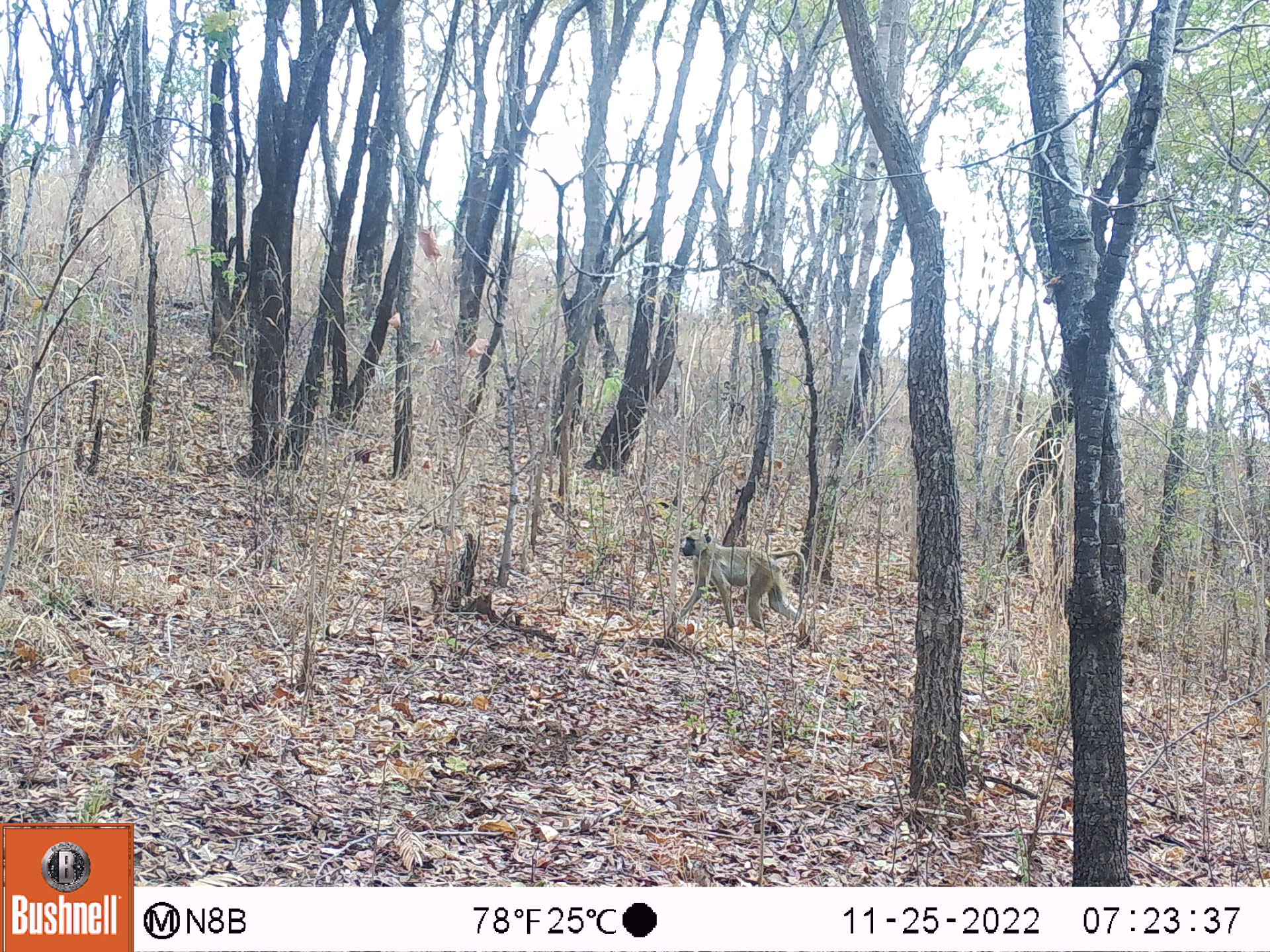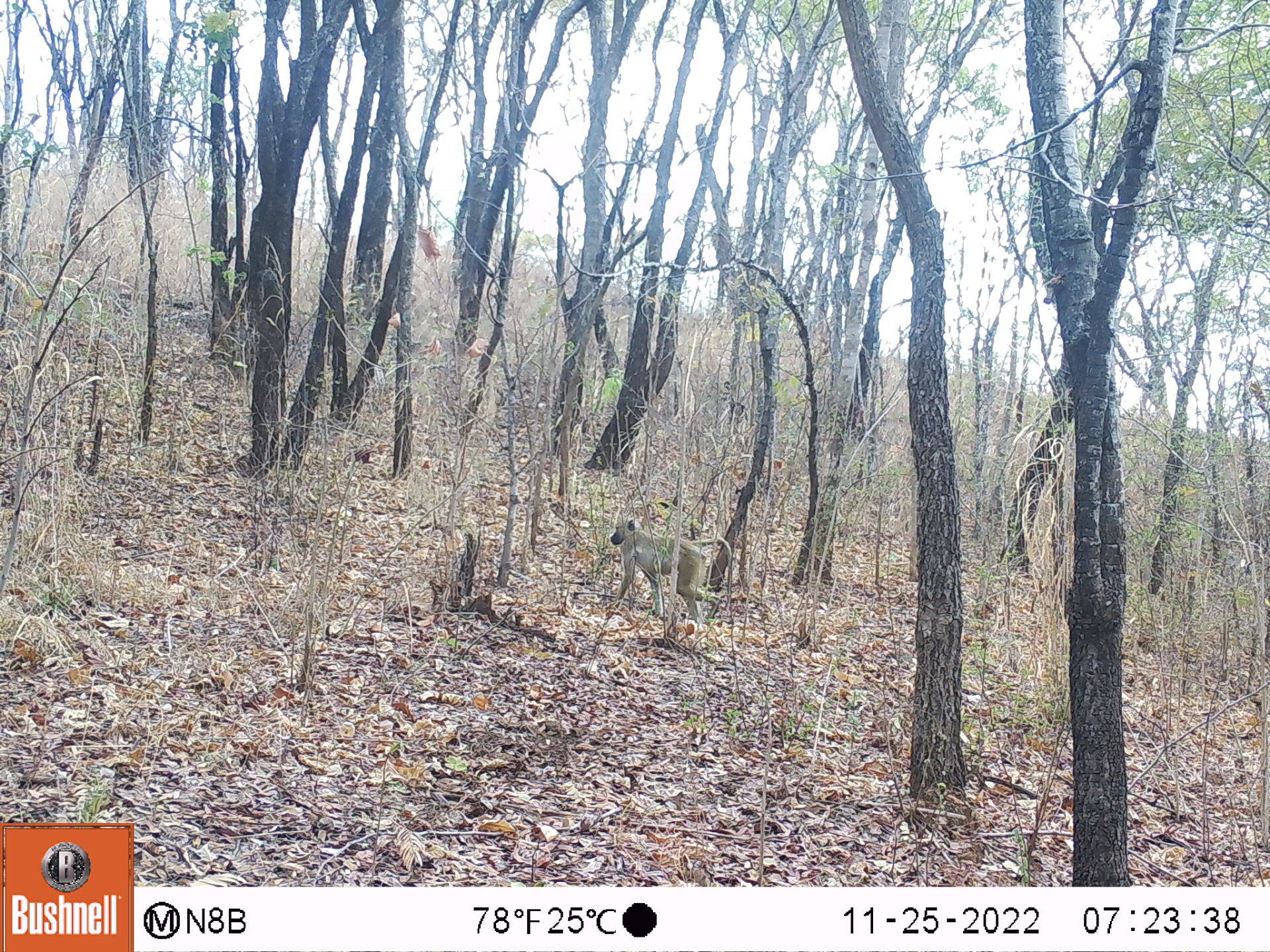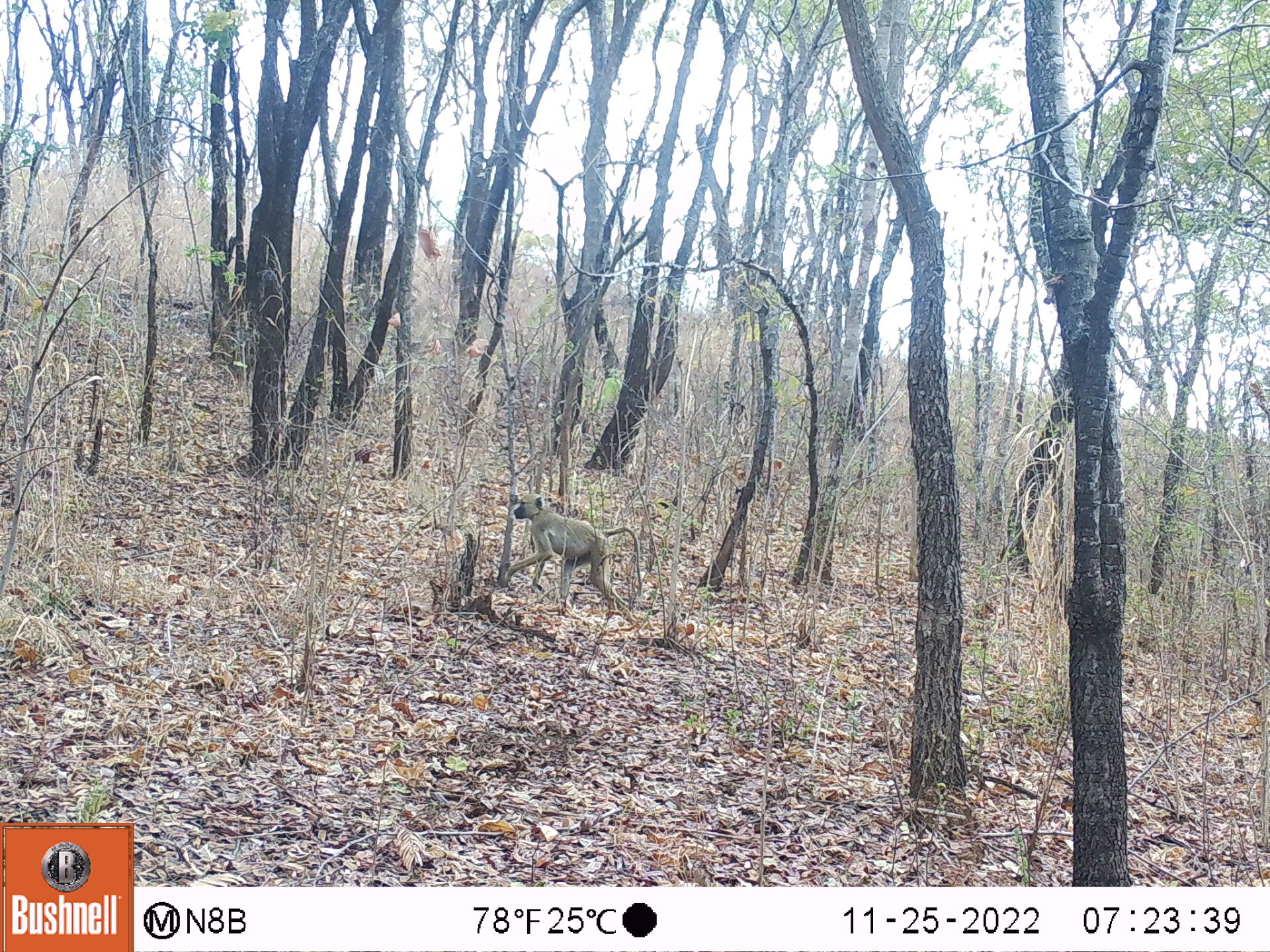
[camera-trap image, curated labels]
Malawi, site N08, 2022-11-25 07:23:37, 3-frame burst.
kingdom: Animalia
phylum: Chordata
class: Mammalia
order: Primates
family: Cercopithecidae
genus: Papio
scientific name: Papio cynocephalus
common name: yellow baboon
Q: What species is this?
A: Yellow baboon (Papio cynocephalus).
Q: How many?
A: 1.